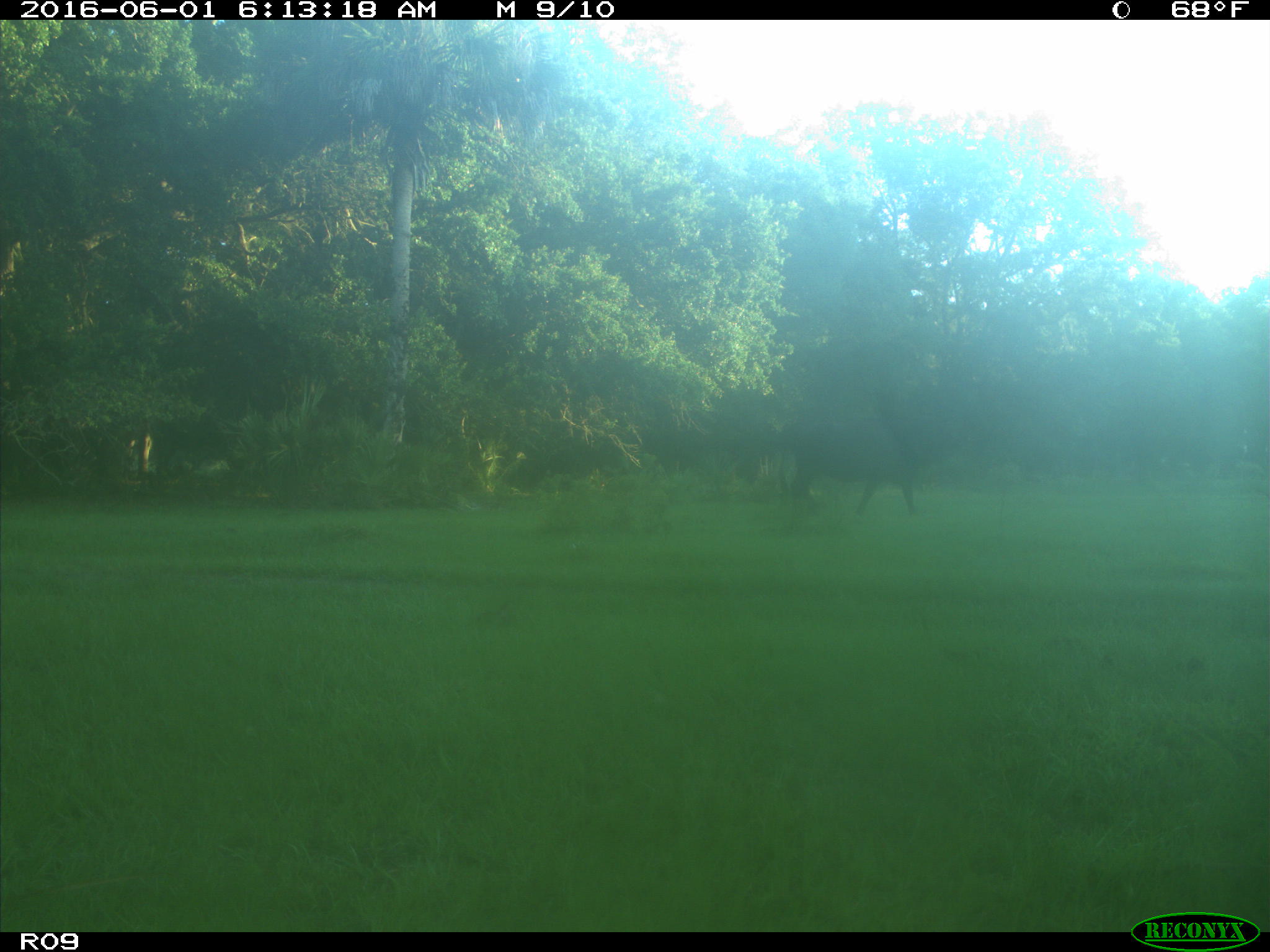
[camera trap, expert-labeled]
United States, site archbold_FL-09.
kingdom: Animalia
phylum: Chordata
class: Mammalia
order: Artiodactyla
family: Bovidae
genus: Bos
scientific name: Bos taurus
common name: domestic cow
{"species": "Bos taurus (domestic cow)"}